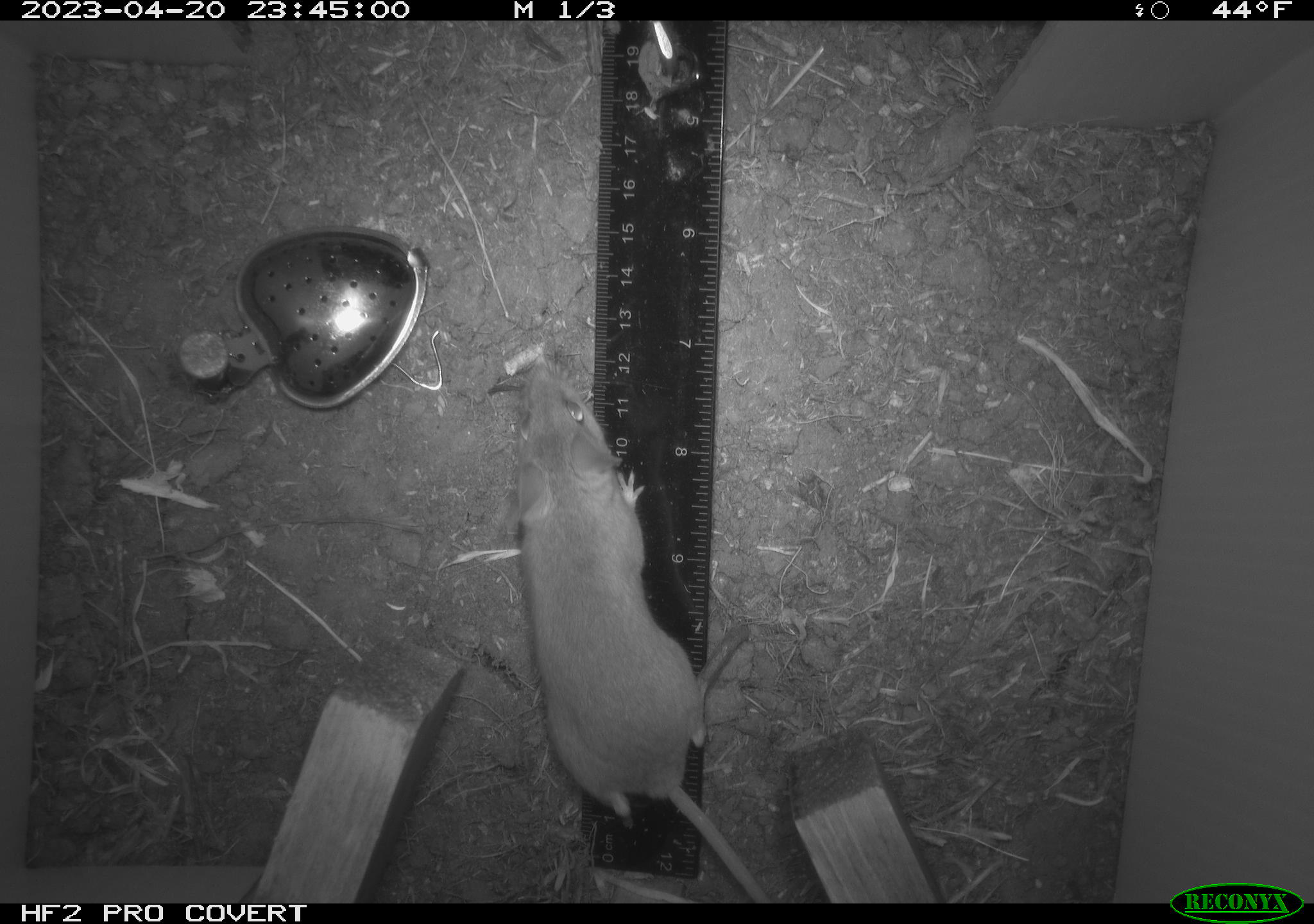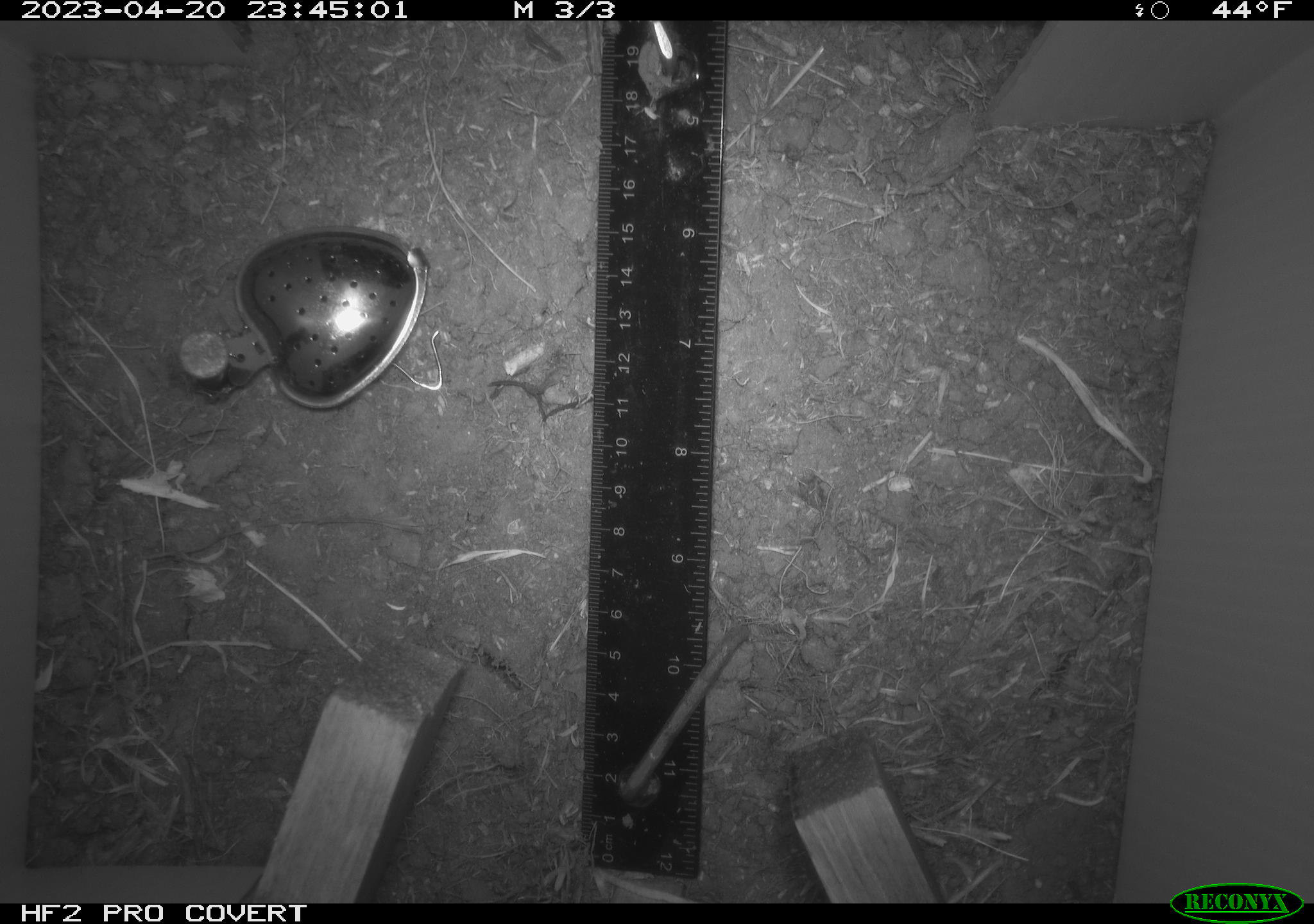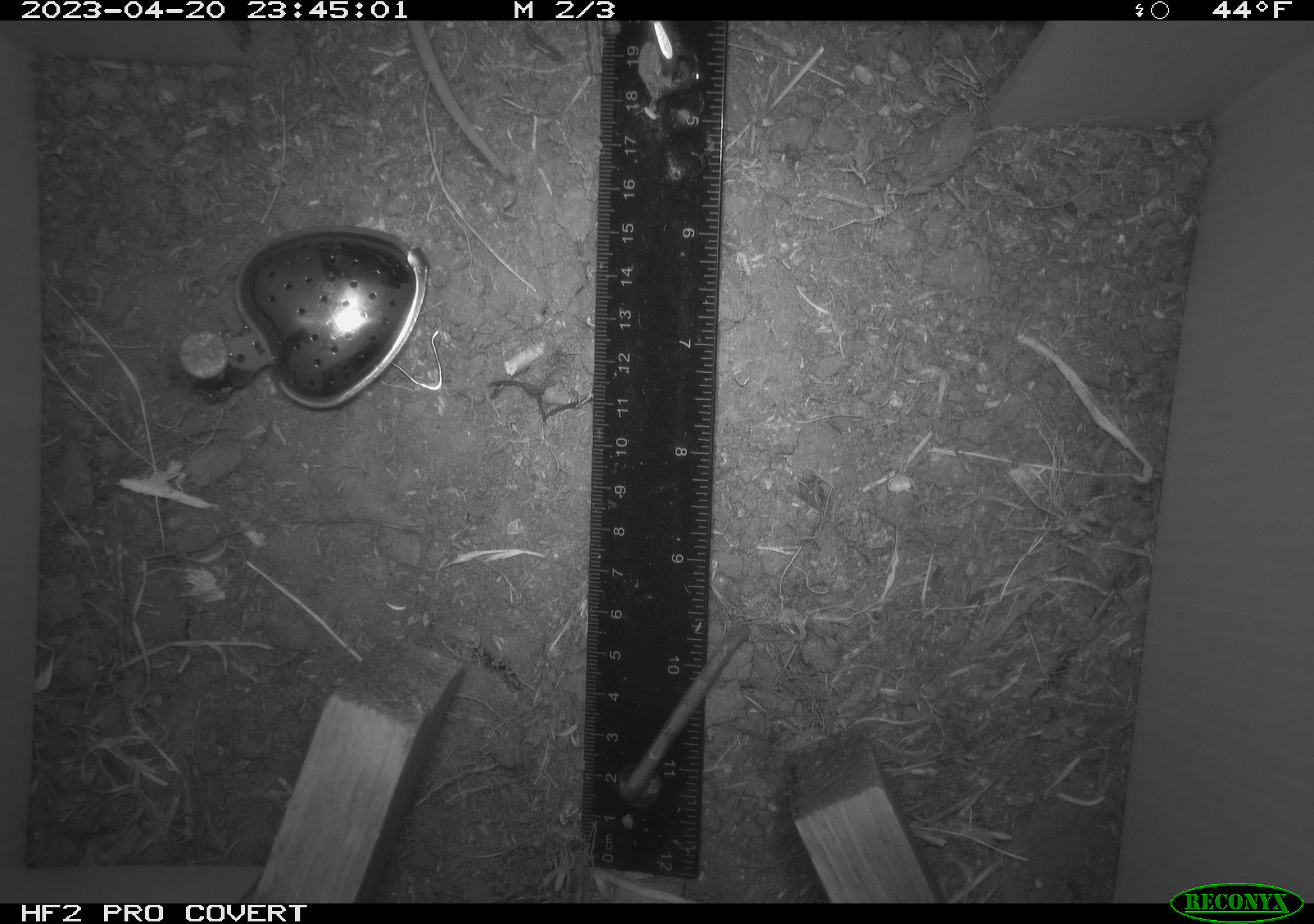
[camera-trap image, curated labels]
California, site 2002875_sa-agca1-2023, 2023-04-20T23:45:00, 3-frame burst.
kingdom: Animalia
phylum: Chordata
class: Mammalia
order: Rodentia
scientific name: Rodentia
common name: mouse species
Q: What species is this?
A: Mouse species (Rodentia).